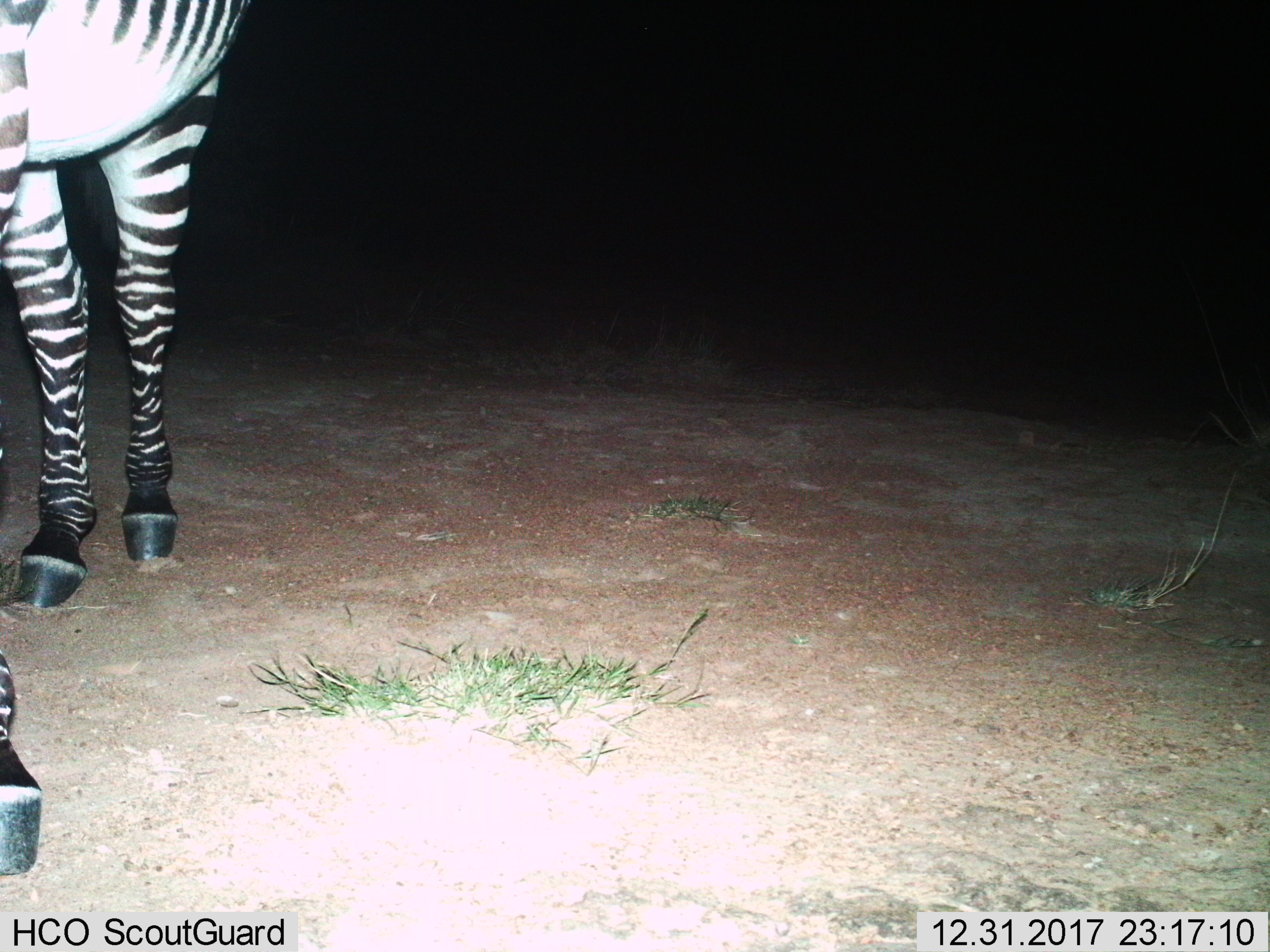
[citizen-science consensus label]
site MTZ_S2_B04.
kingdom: Animalia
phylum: Chordata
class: Mammalia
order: Perissodactyla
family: Equidae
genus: Equus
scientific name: Equus zebra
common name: mountain zebra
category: zebramountain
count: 1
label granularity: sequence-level